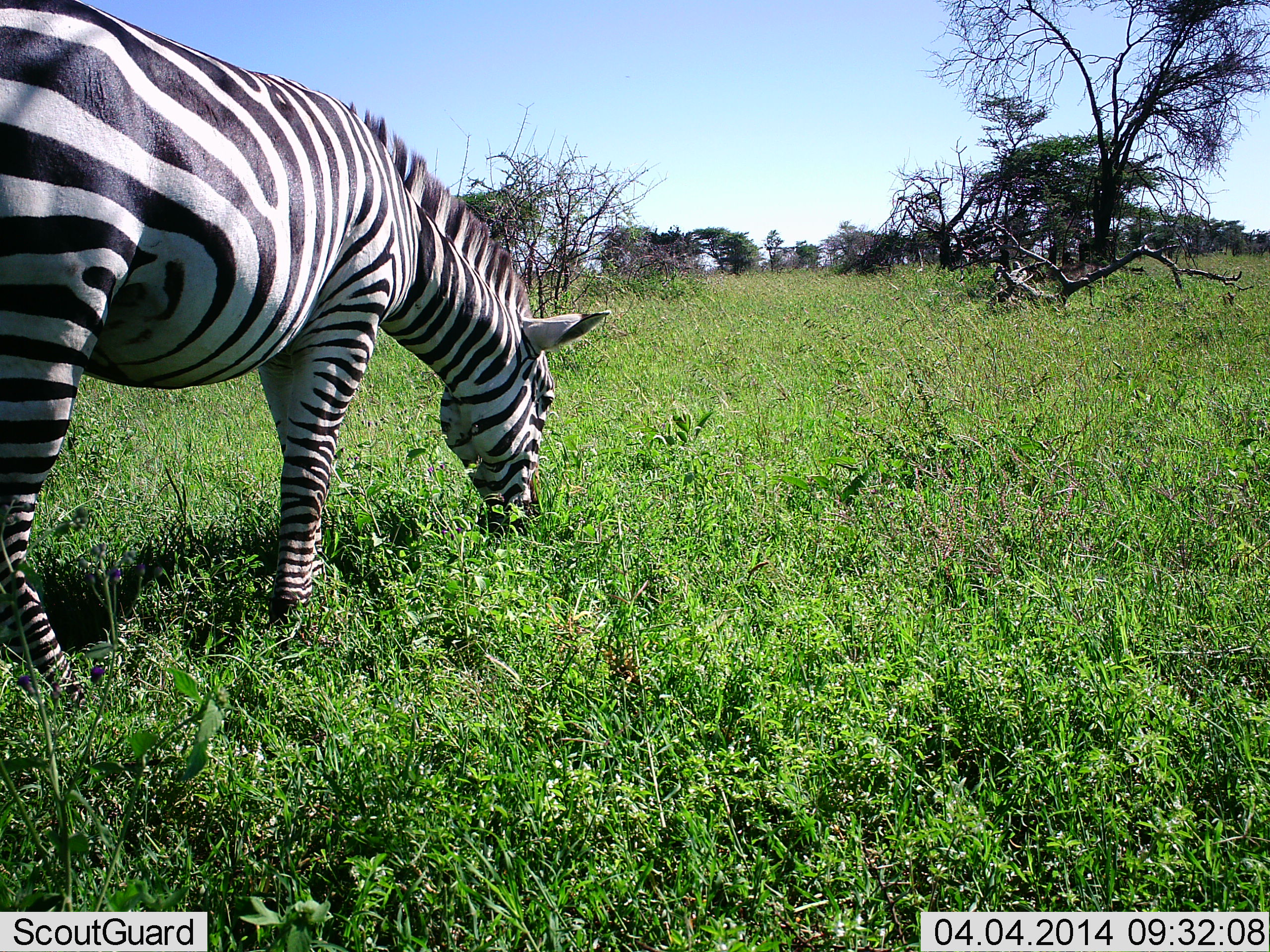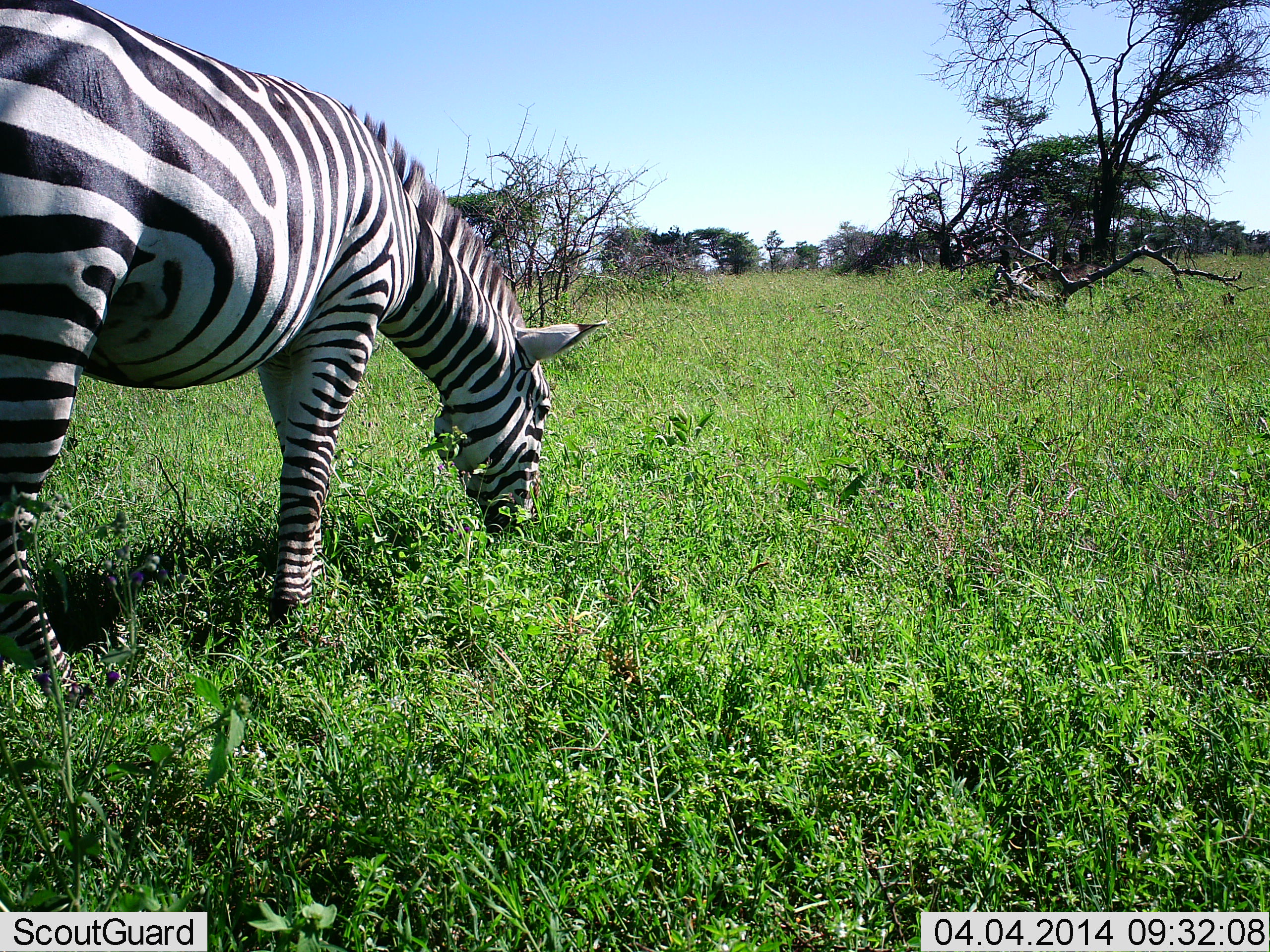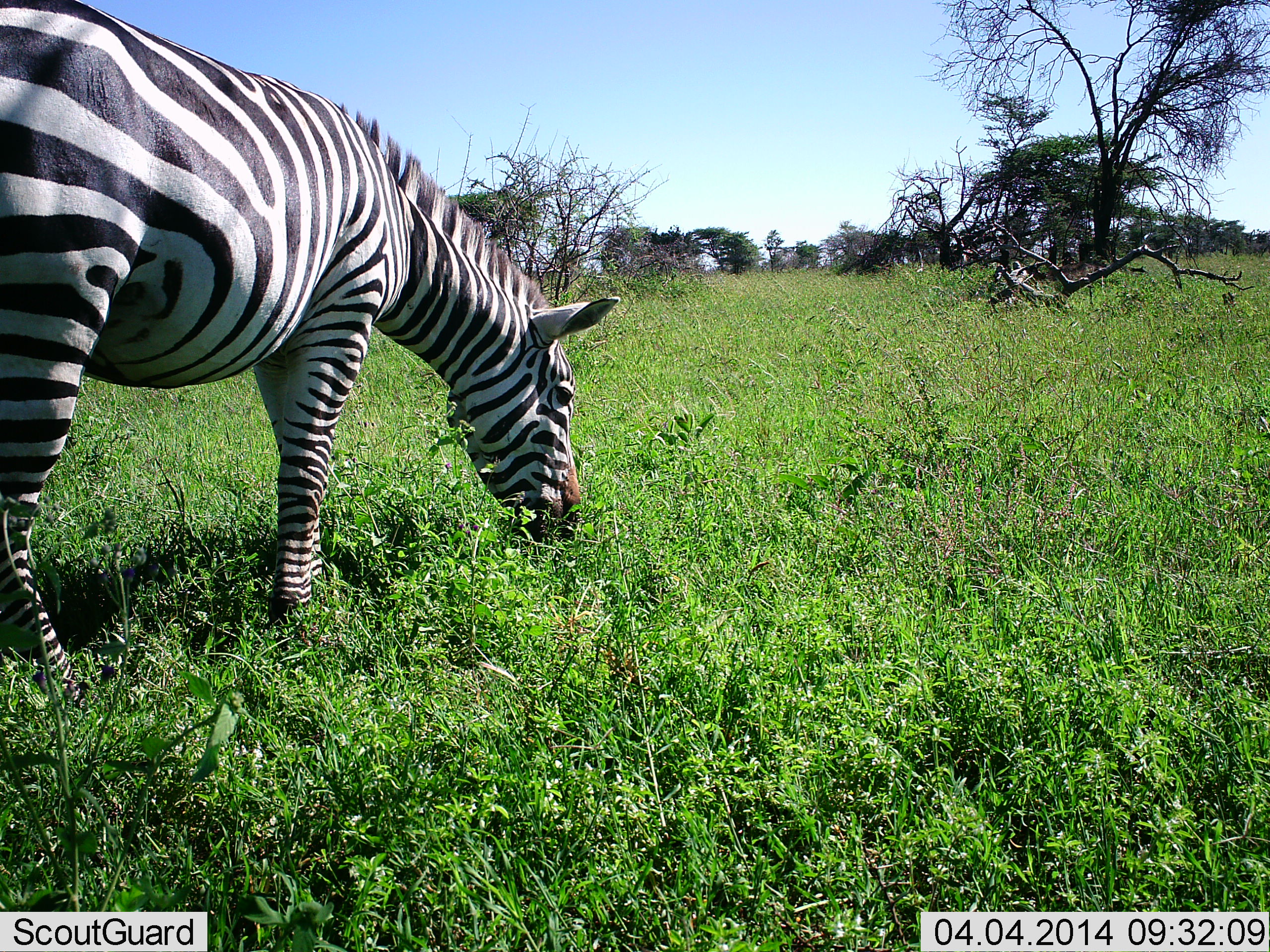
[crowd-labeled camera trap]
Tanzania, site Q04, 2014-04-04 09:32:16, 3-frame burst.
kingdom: Animalia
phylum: Chordata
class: Mammalia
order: Perissodactyla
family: Equidae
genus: Equus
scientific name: Equus quagga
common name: plains zebra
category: zebra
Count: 1.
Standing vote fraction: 14%.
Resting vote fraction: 0%.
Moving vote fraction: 0%.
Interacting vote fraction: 0%.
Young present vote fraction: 0%.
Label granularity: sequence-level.